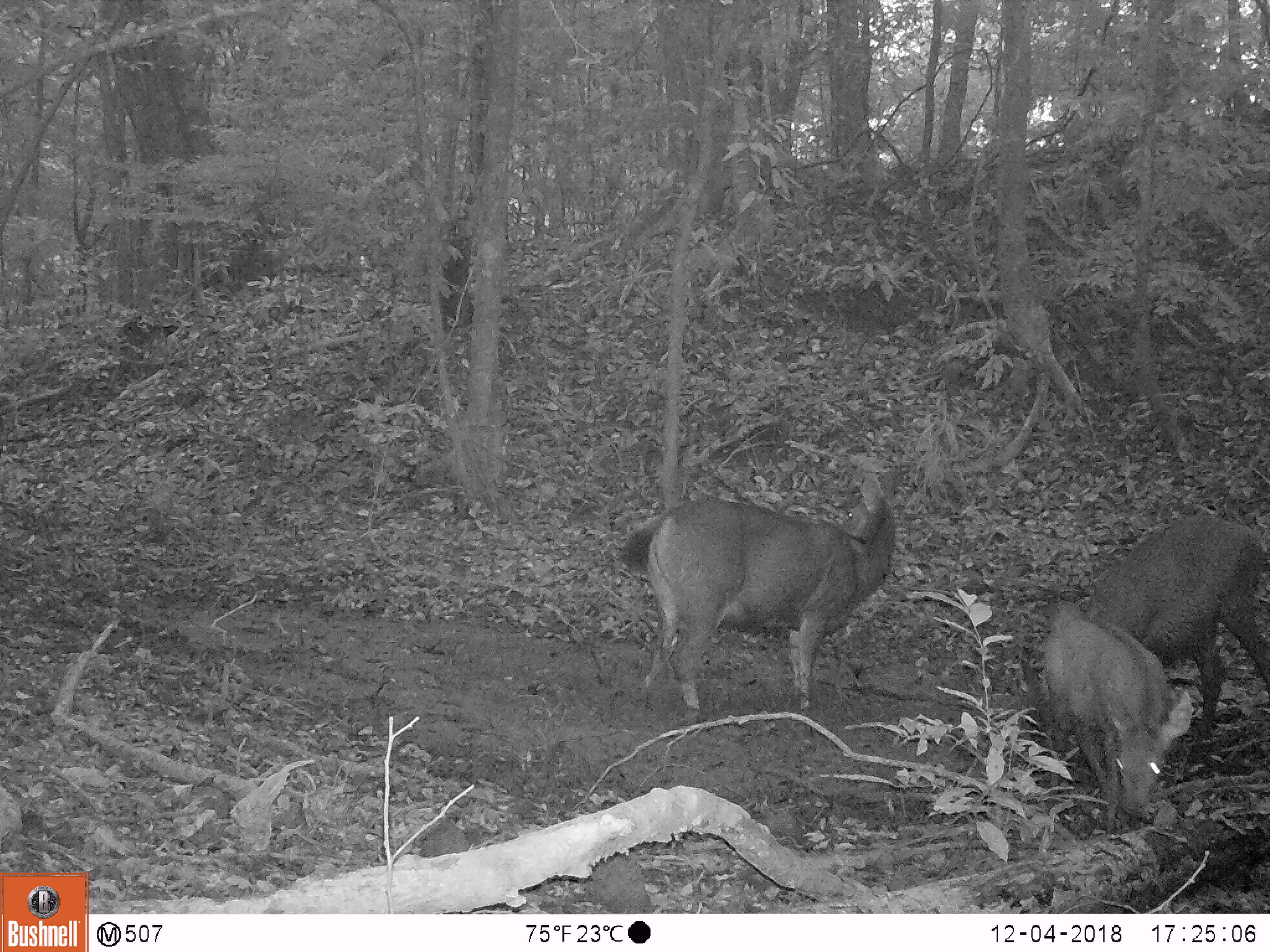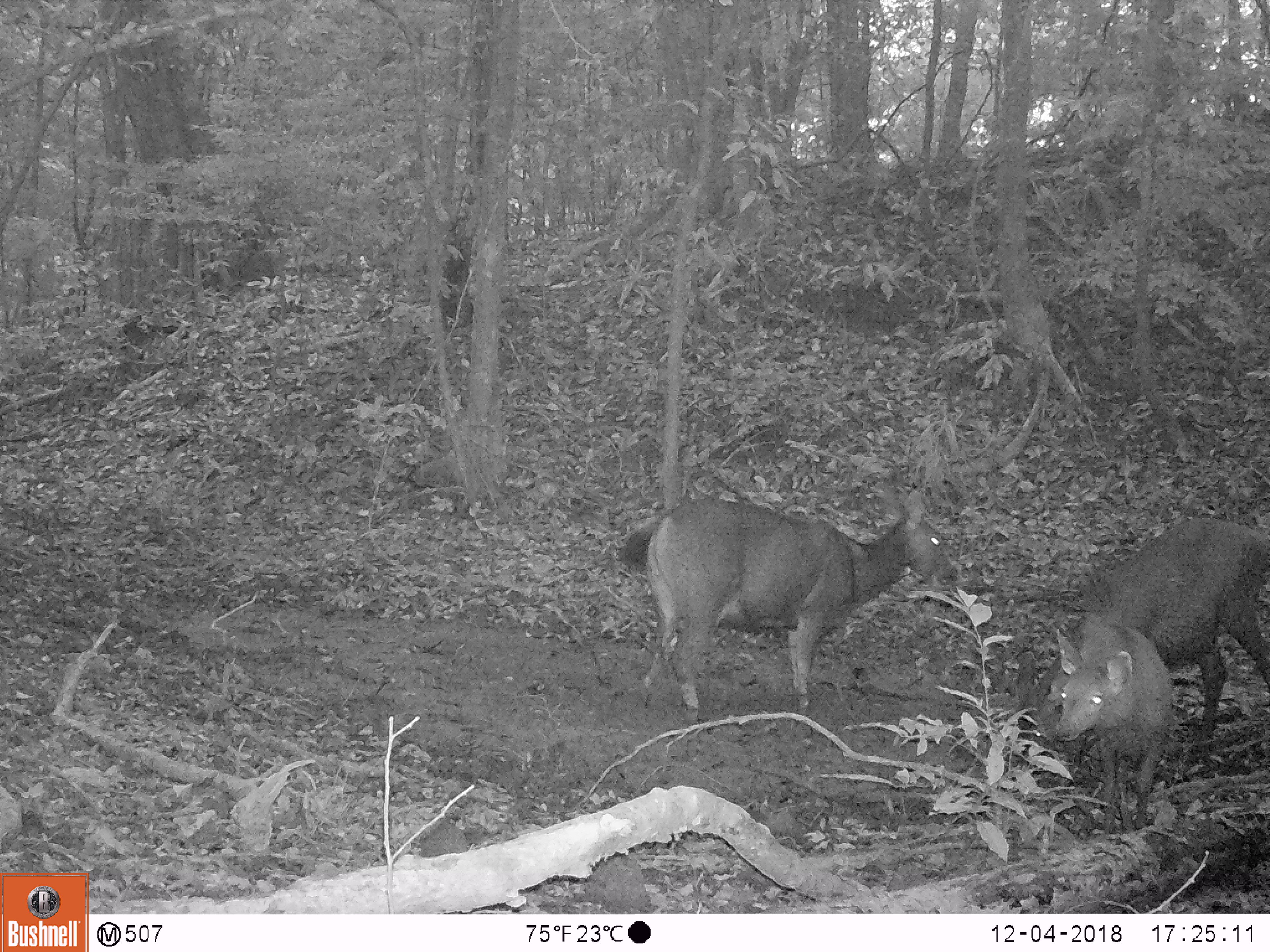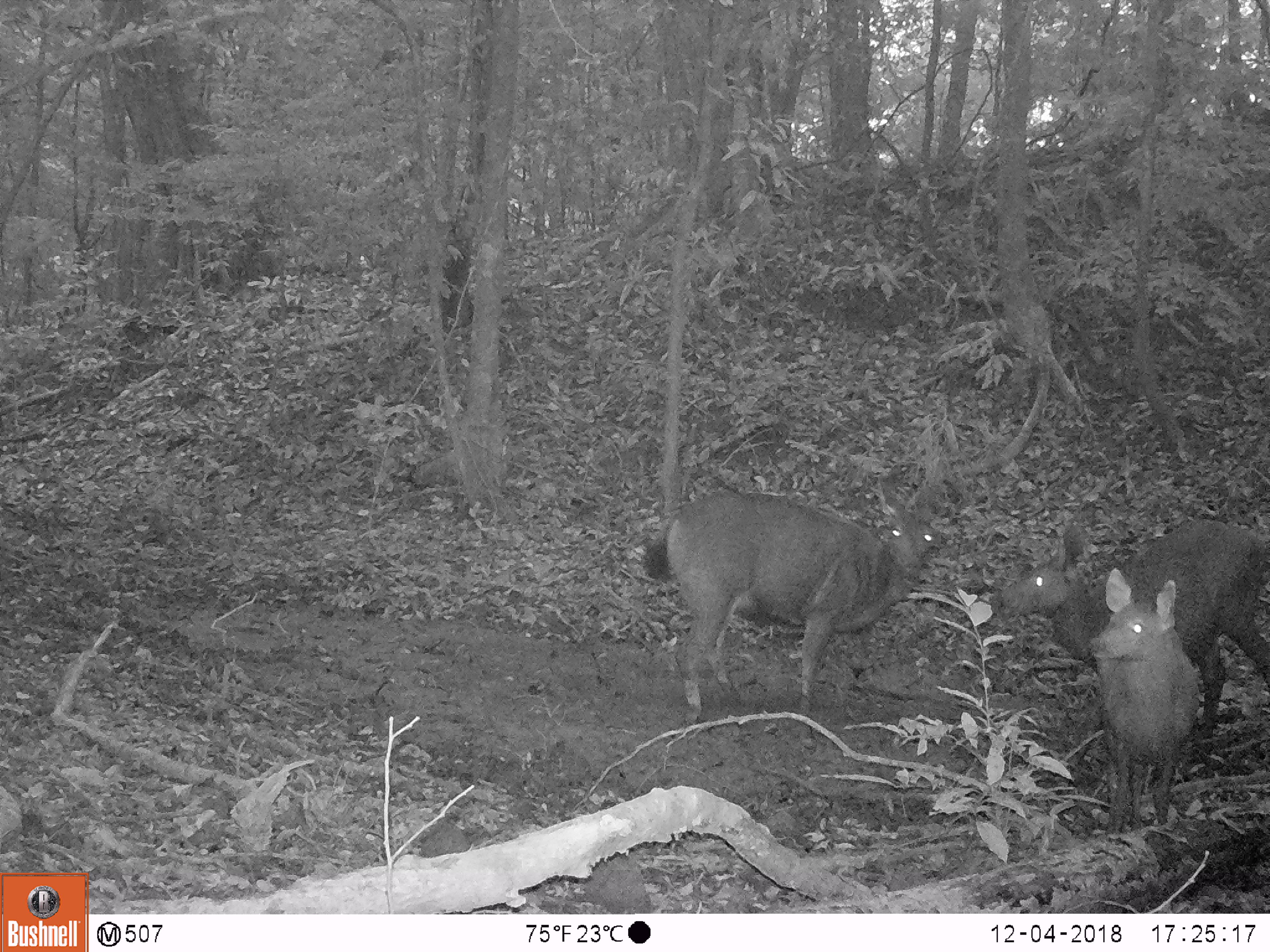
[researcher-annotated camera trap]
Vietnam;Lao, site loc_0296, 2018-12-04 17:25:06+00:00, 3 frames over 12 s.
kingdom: Animalia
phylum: Chordata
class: Mammalia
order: Artiodactyla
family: Cervidae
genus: Rusa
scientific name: Rusa unicolor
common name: sambar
Sambar (Rusa unicolor). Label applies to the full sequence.